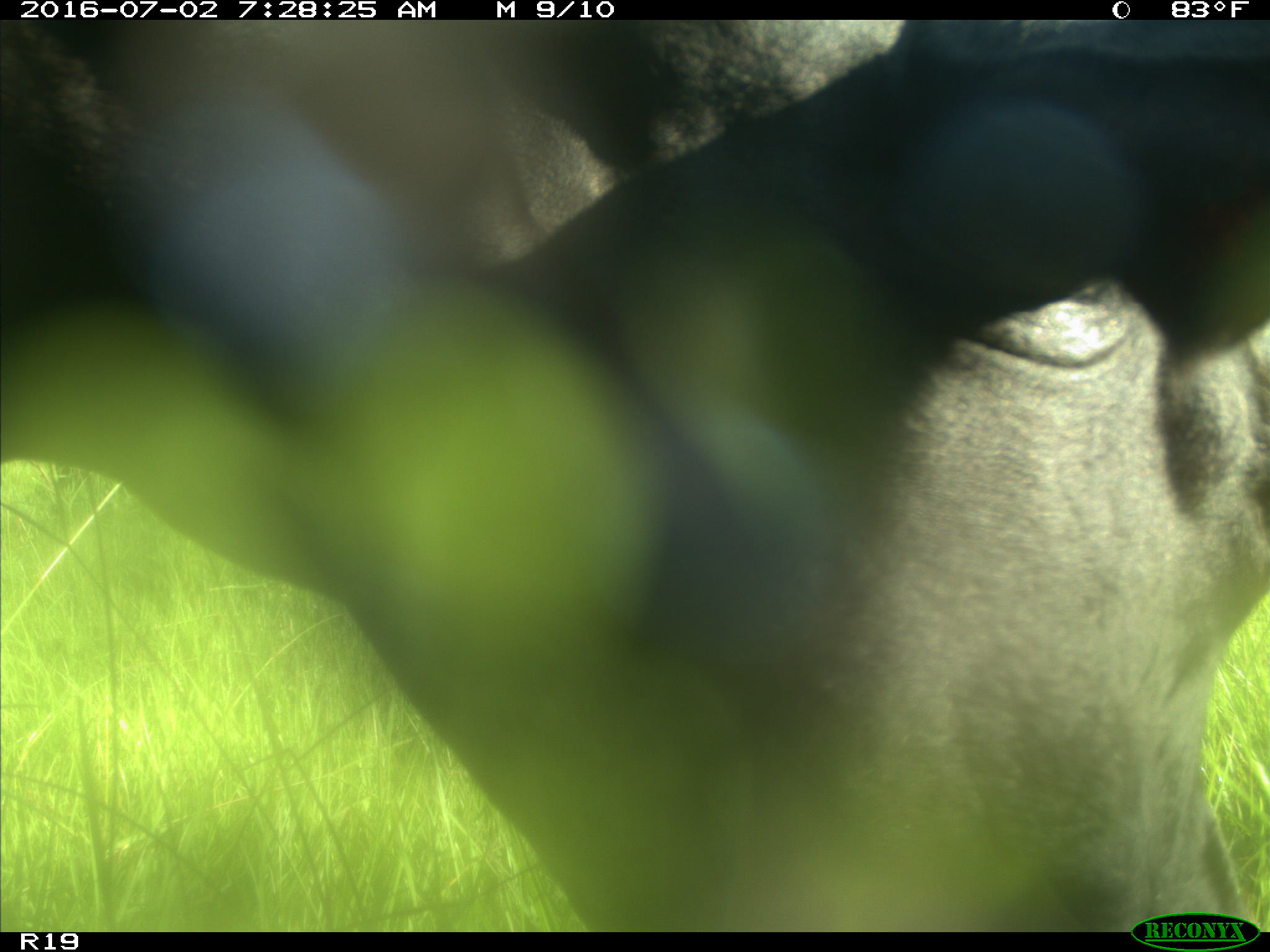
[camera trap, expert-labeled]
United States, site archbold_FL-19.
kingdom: Animalia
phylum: Chordata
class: Mammalia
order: Artiodactyla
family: Bovidae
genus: Bos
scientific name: Bos taurus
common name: domestic cow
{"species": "Bos taurus (domestic cow)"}